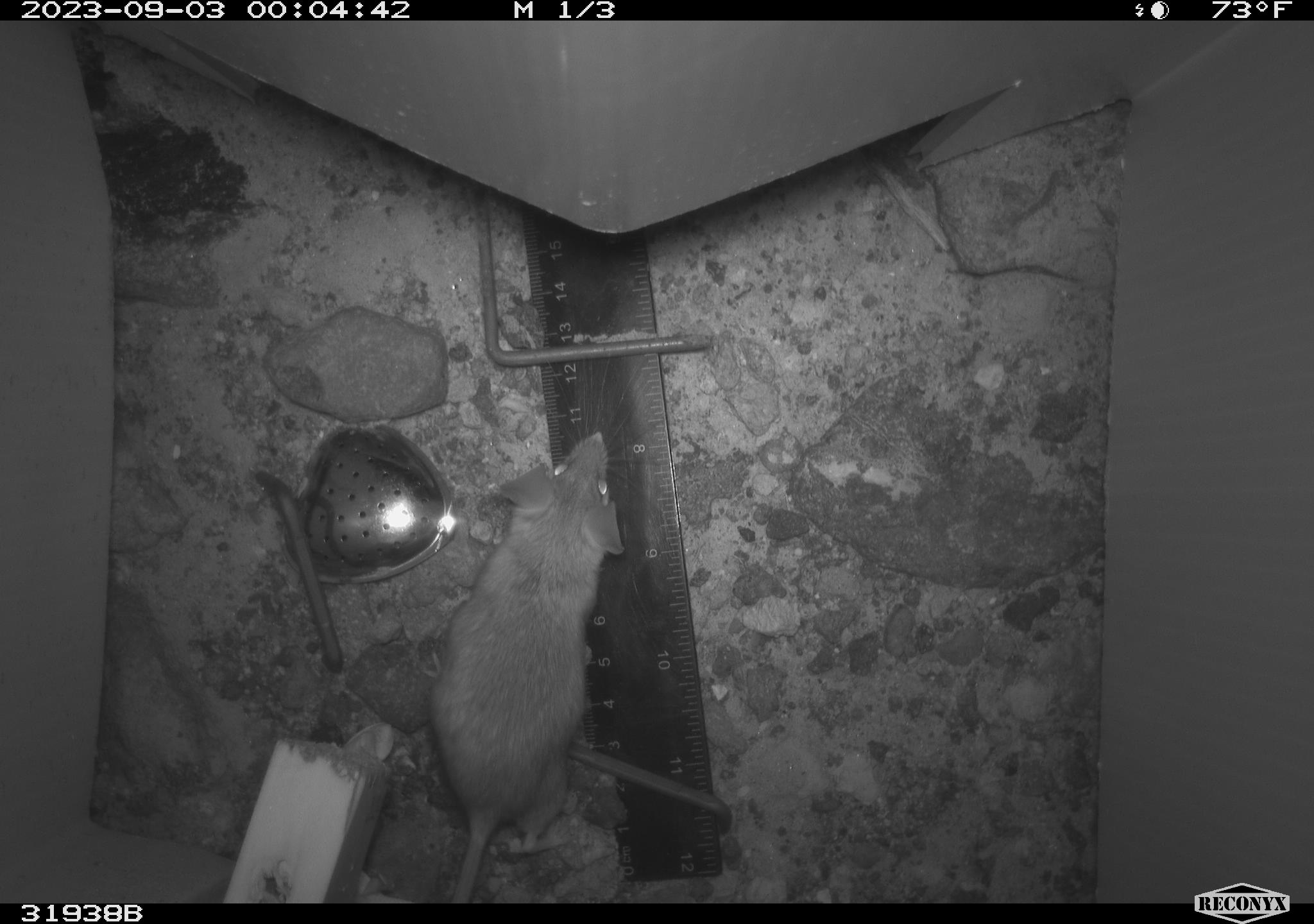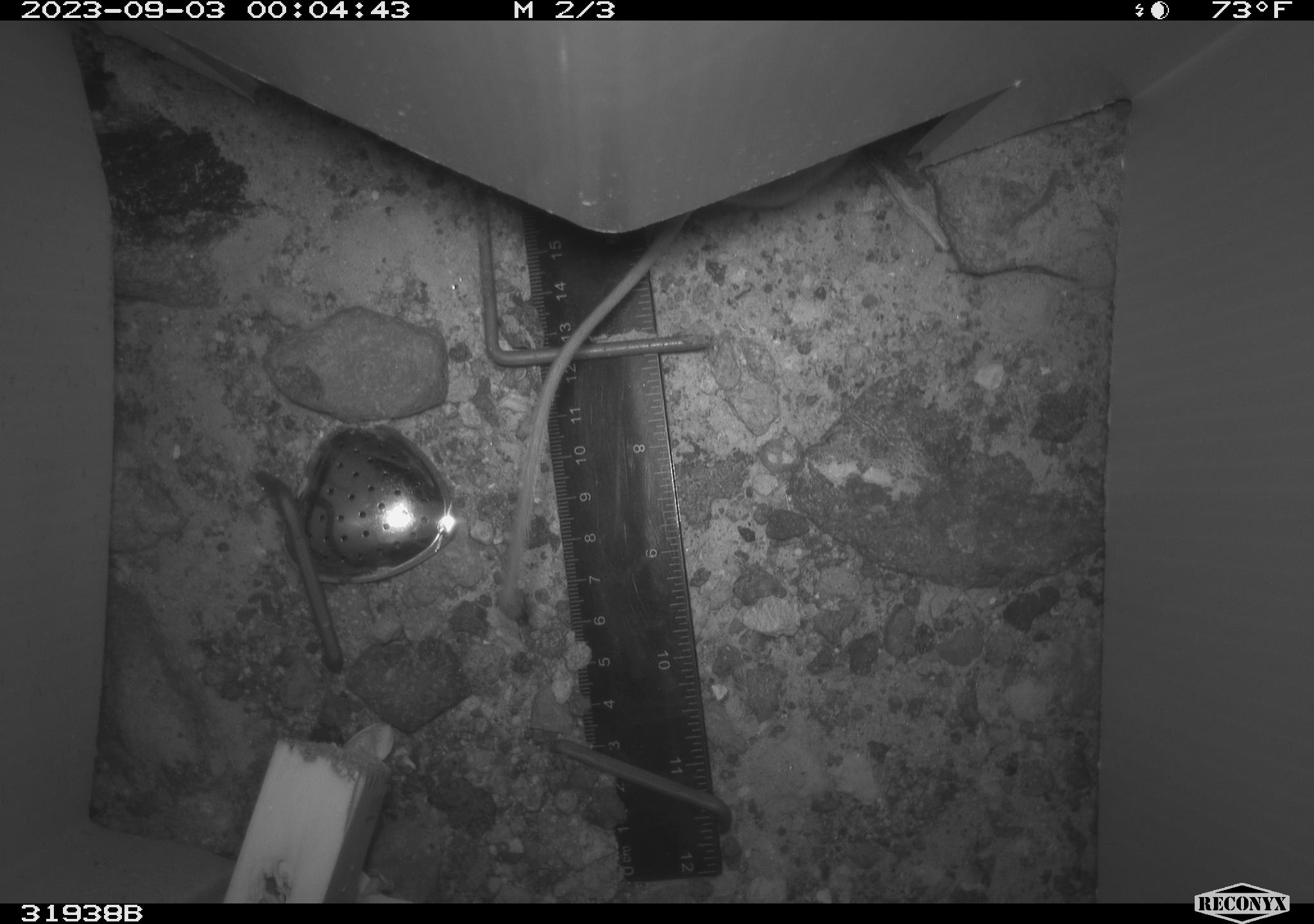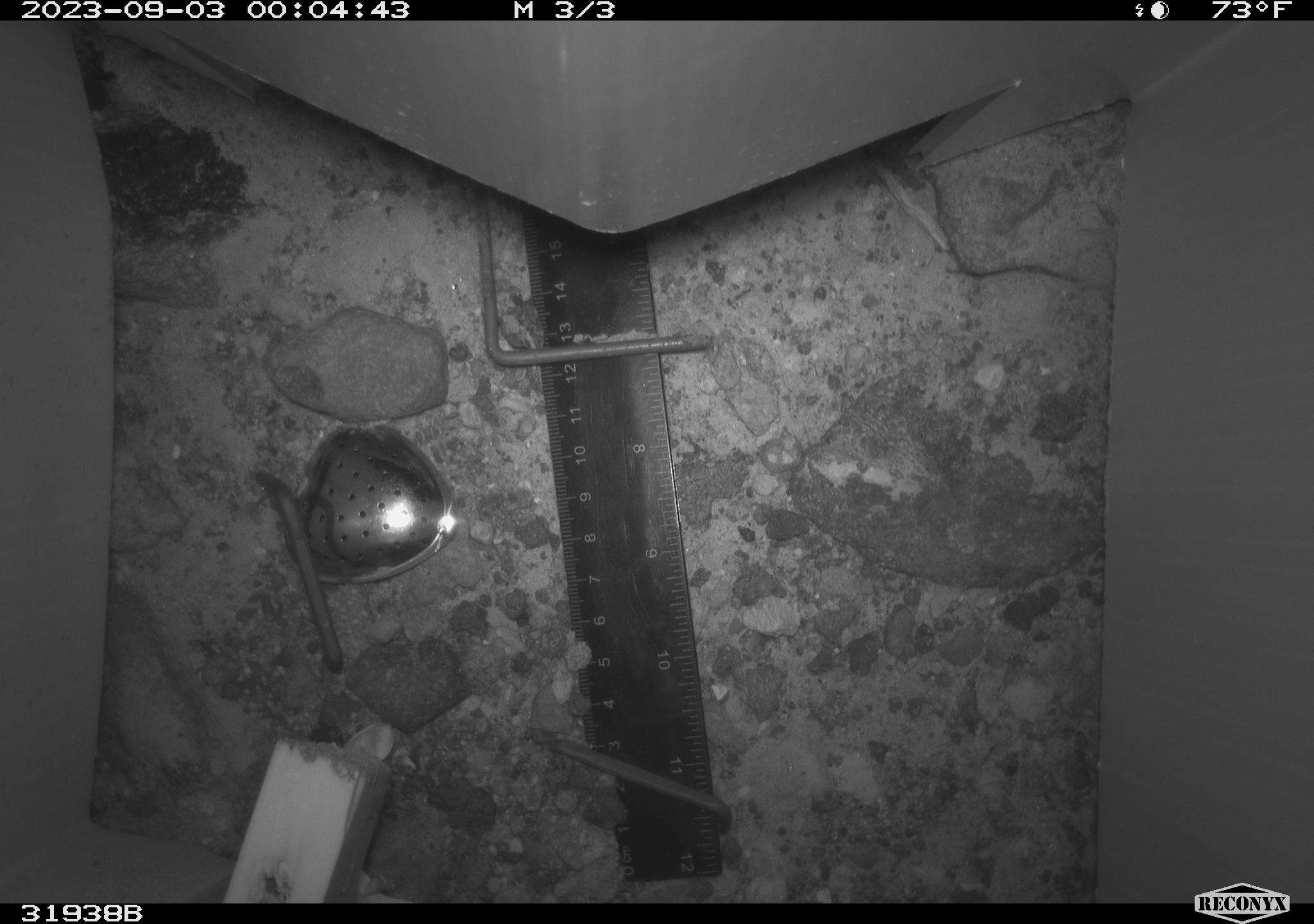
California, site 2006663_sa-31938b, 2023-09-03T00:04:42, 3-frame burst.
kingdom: Animalia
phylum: Chordata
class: Mammalia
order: Rodentia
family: Cricetidae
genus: Peromyscus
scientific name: Peromyscus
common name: deer mice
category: peromyscus species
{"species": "peromyscus species (deer mice) (Peromyscus)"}